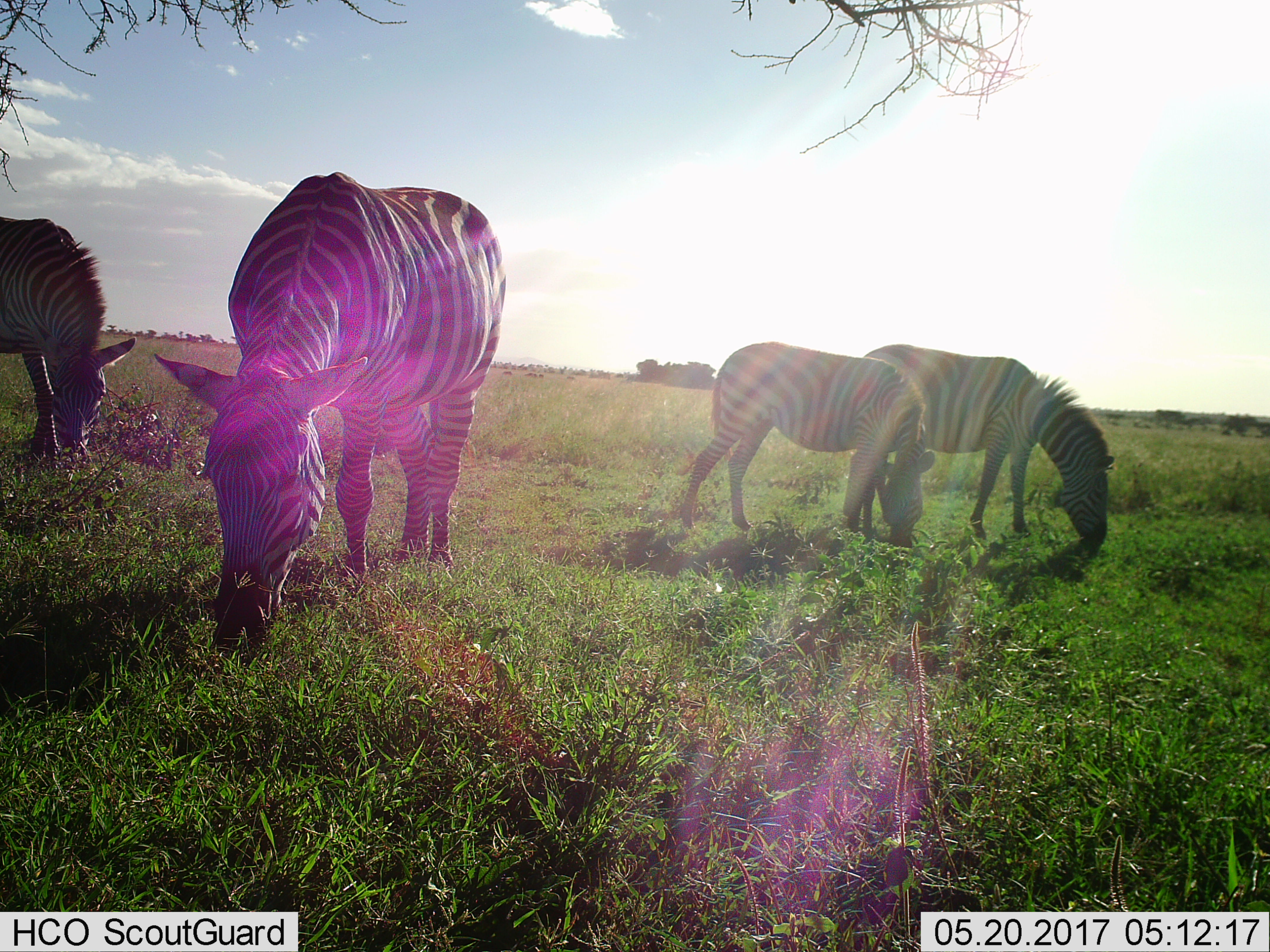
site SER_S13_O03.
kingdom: Animalia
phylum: Chordata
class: Mammalia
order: Perissodactyla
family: Equidae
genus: Equus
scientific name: Equus quagga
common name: plains zebra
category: zebraplains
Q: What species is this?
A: Zebraplains (plains zebra) (Equus quagga).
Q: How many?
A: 4.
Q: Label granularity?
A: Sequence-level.